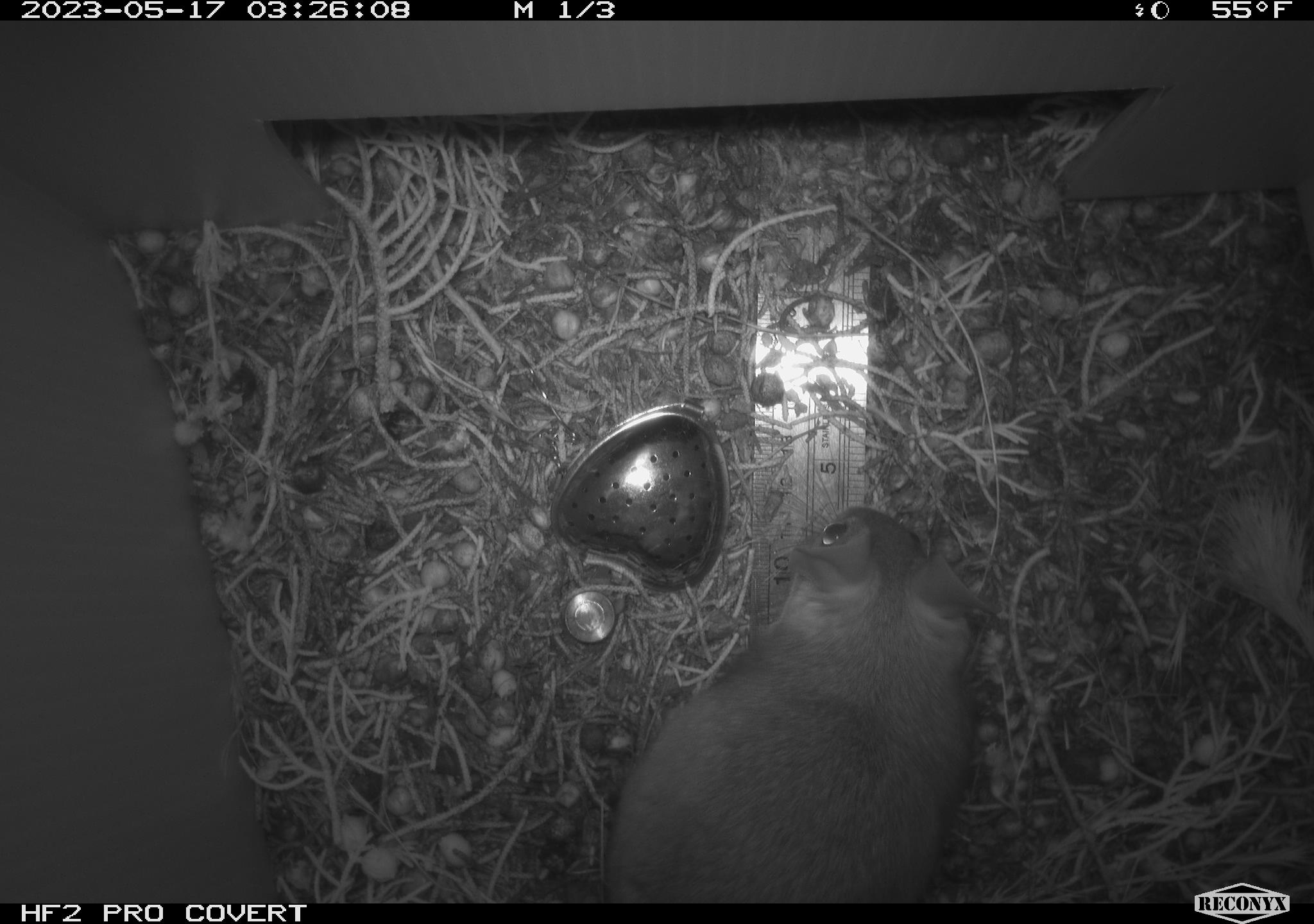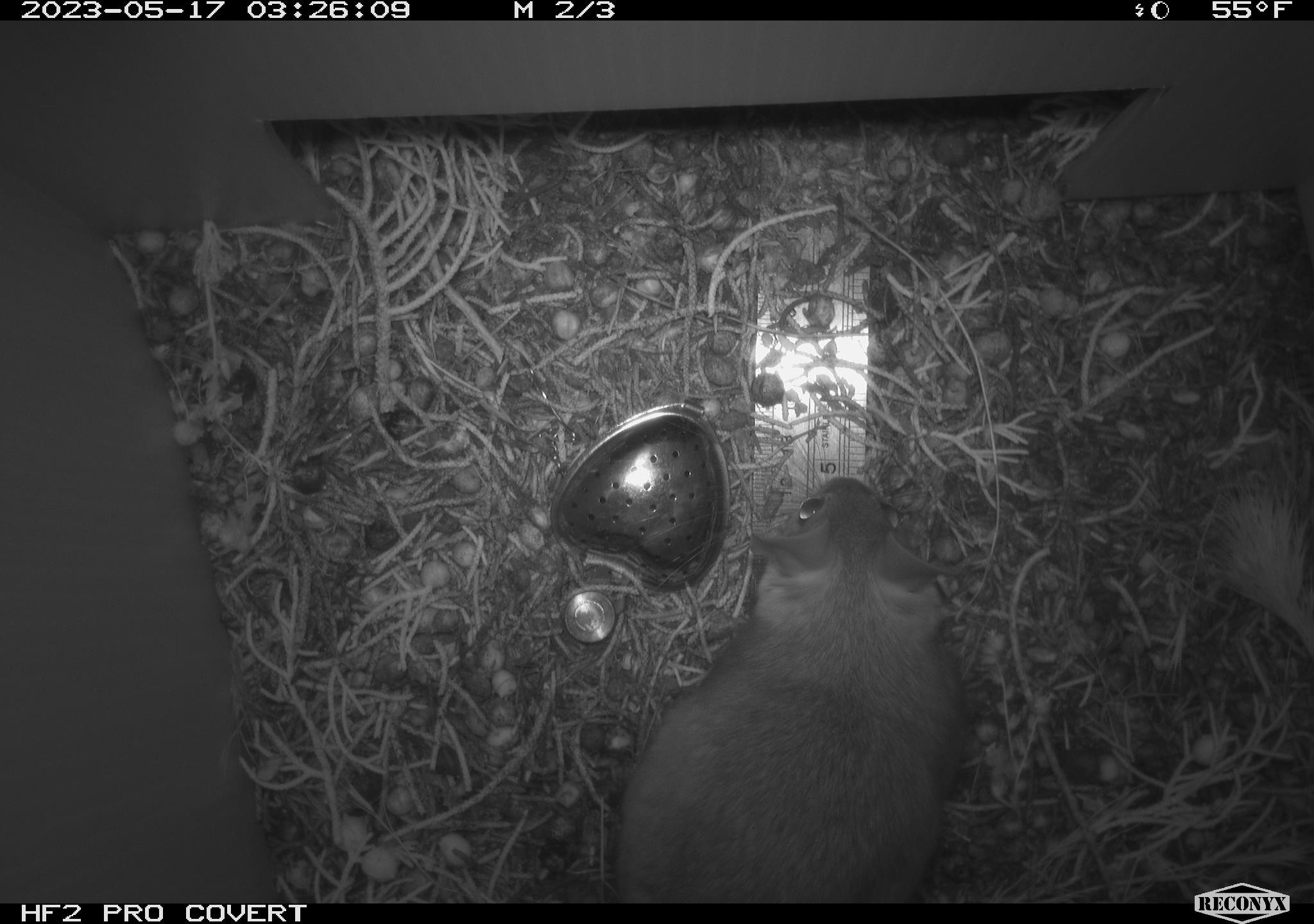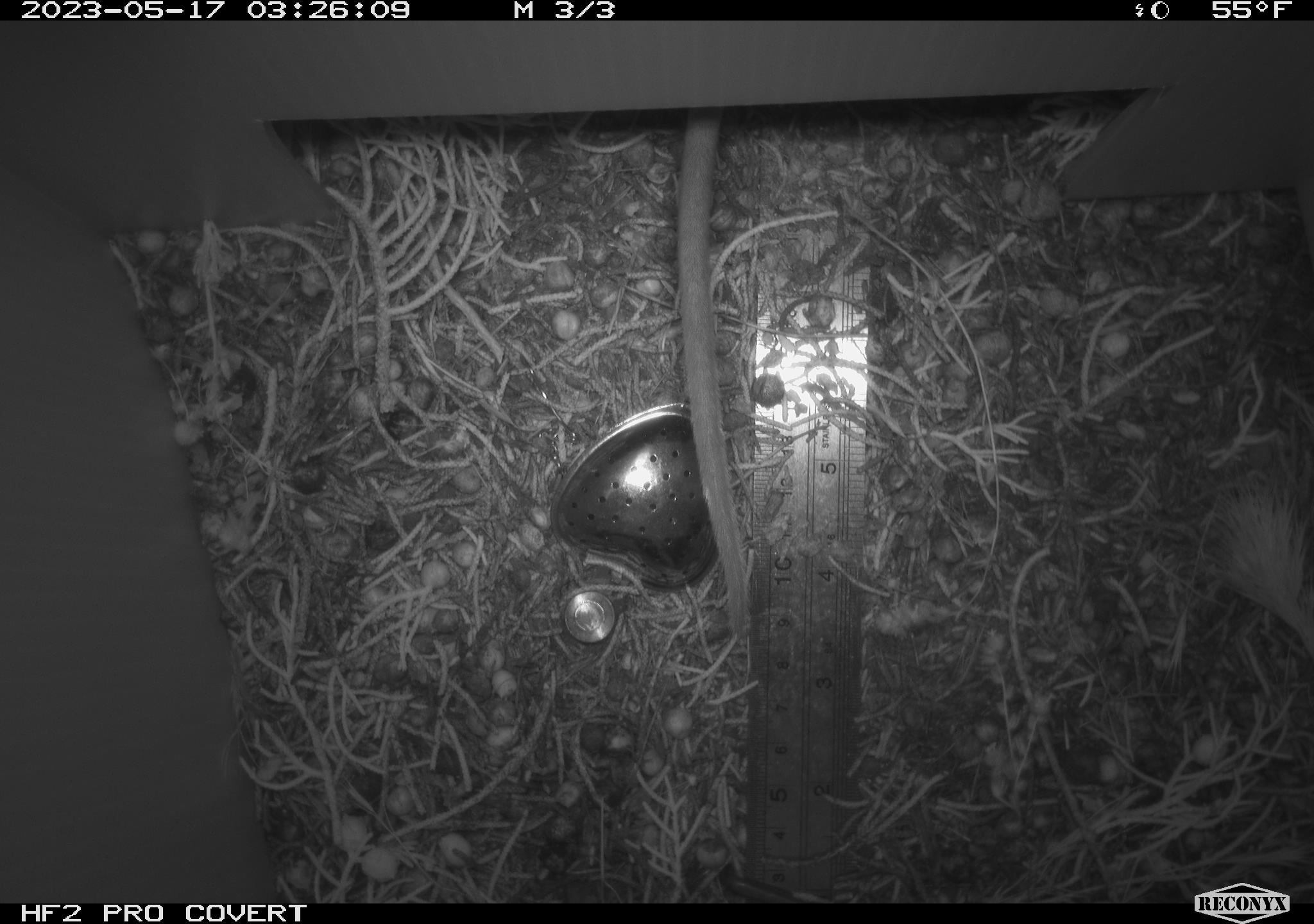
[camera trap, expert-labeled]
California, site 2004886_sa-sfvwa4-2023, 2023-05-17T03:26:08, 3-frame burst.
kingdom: Animalia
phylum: Chordata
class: Mammalia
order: Rodentia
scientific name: Rodentia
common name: mouse species